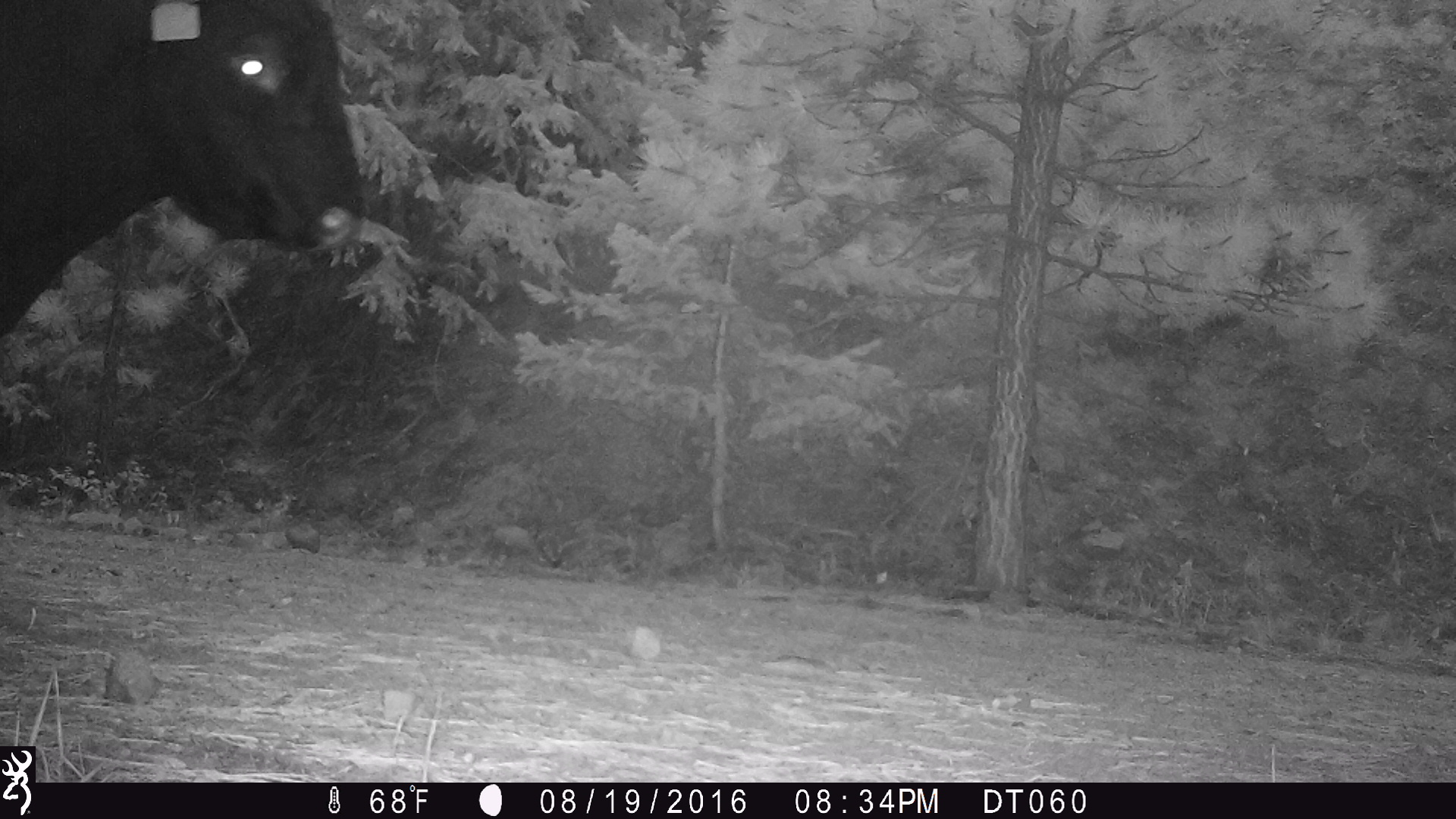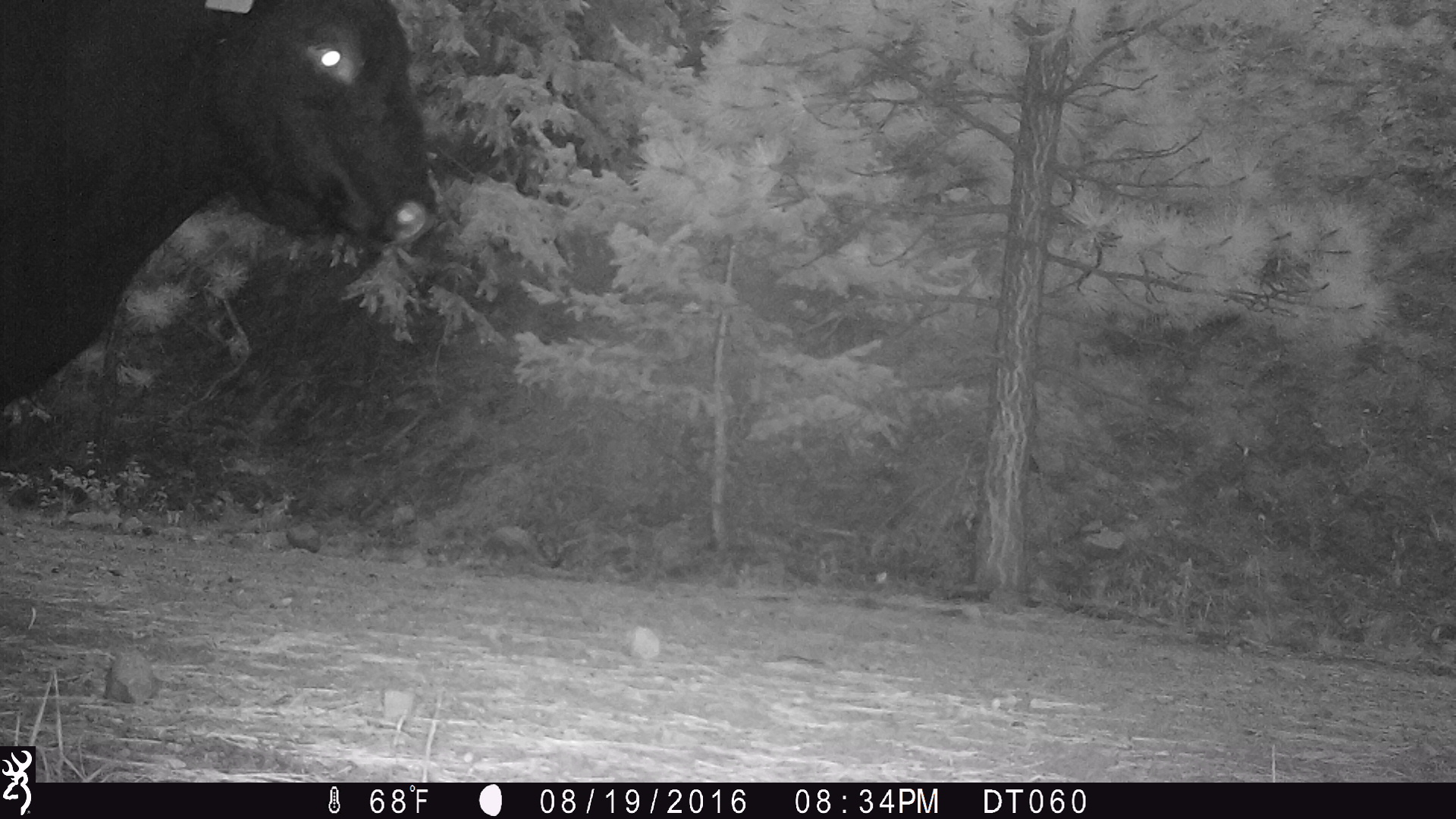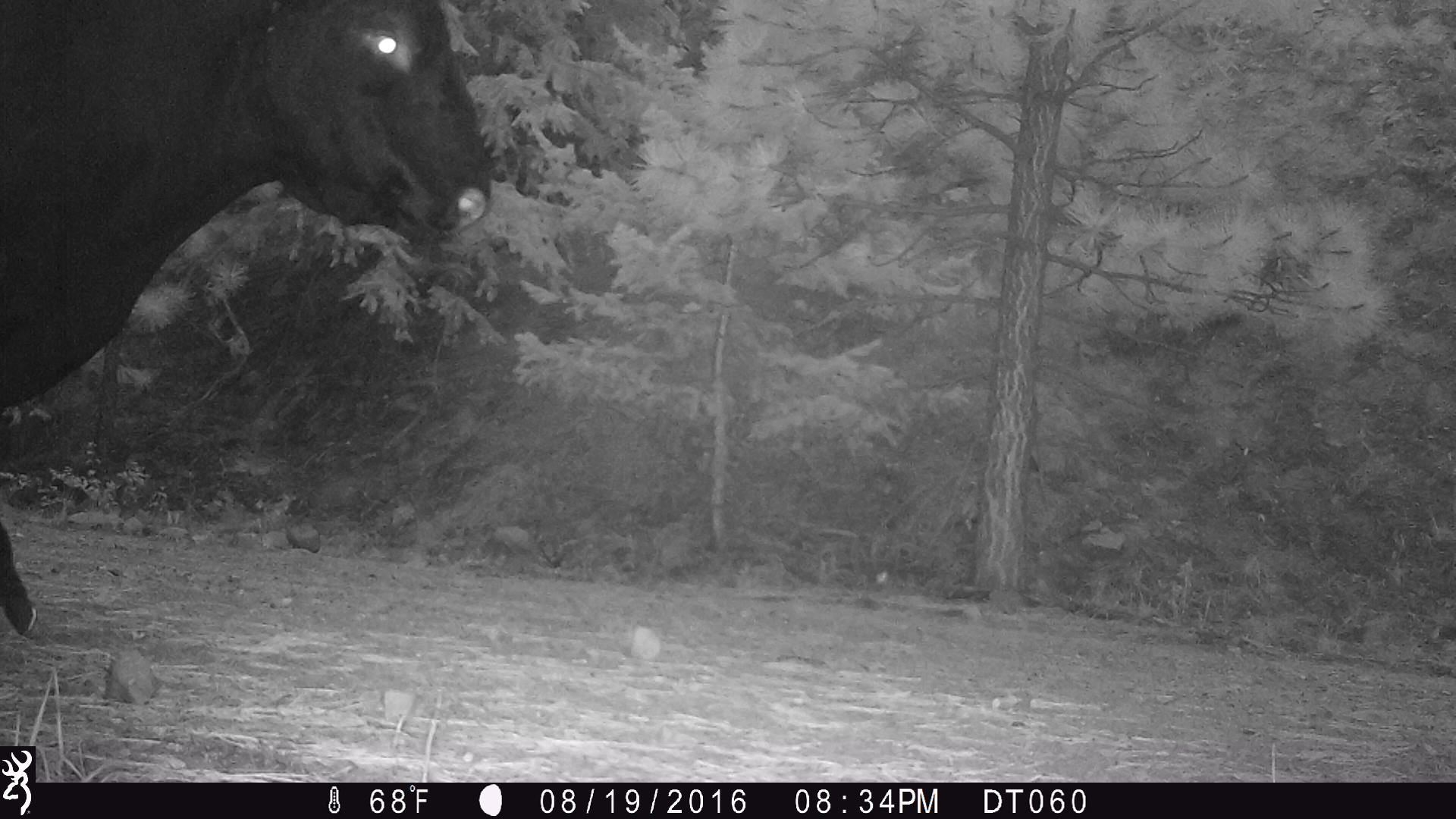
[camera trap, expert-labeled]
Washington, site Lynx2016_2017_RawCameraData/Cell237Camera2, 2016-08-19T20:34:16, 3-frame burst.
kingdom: Animalia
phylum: Chordata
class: Mammalia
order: Artiodactyla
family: Bovidae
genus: Bos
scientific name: Bos taurus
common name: domestic cattle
Domestic cattle (Bos taurus). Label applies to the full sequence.